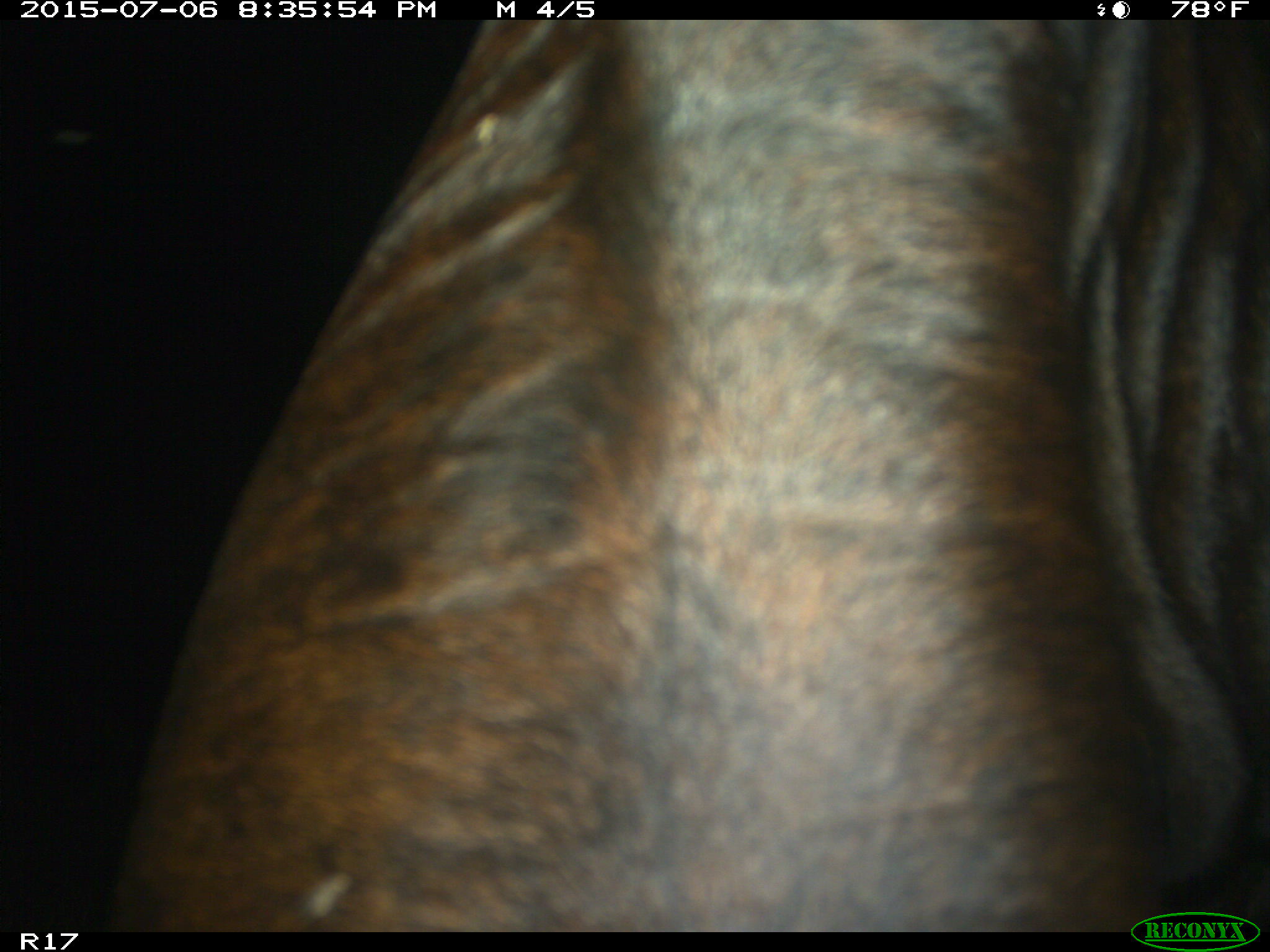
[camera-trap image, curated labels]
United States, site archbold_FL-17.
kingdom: Animalia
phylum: Chordata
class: Mammalia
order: Artiodactyla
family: Bovidae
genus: Bos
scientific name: Bos taurus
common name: domestic cow